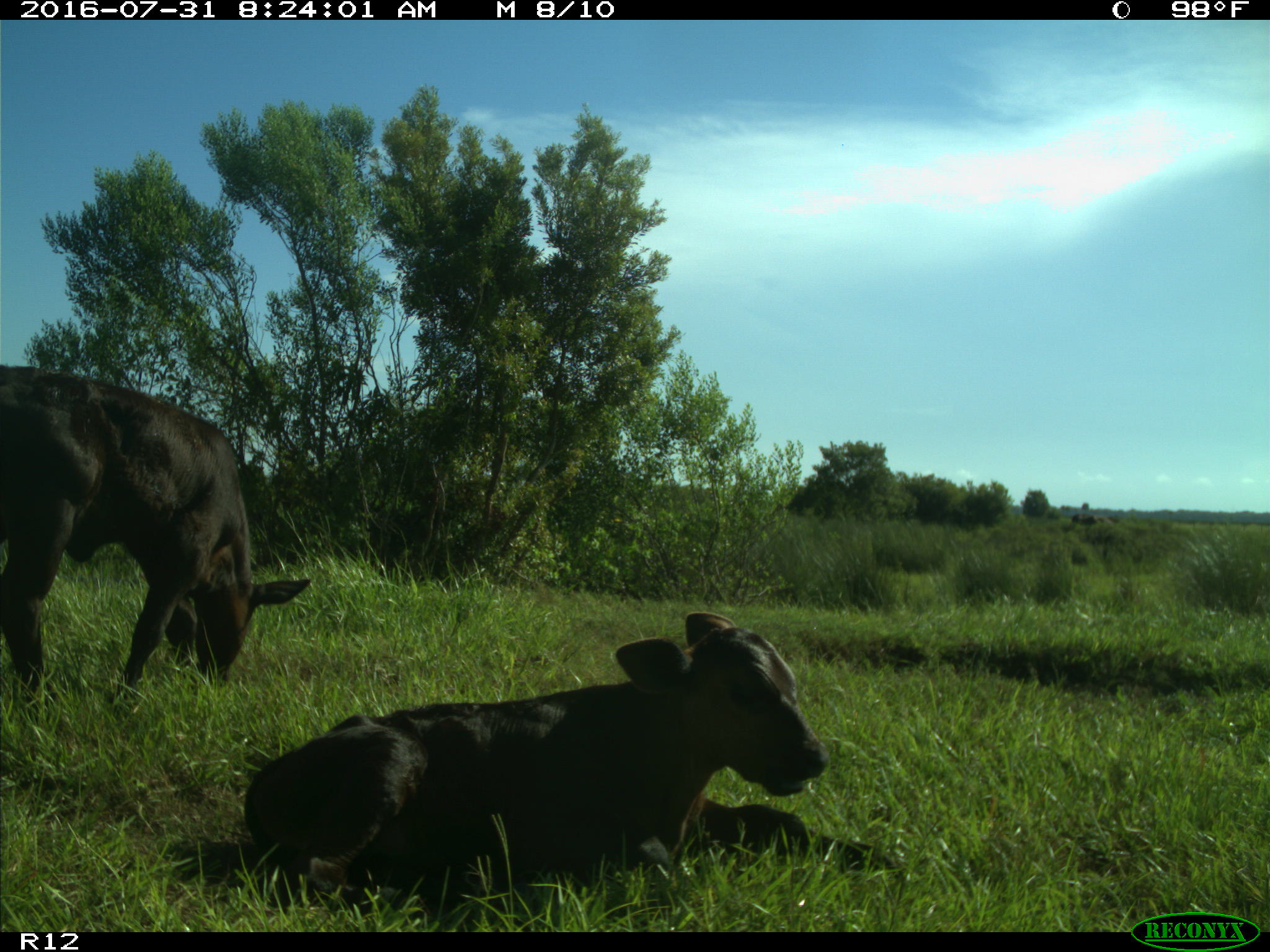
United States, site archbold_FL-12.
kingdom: Animalia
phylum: Chordata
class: Mammalia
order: Artiodactyla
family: Bovidae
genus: Bos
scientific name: Bos taurus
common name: domestic cow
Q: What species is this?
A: Bos taurus (domestic cow).